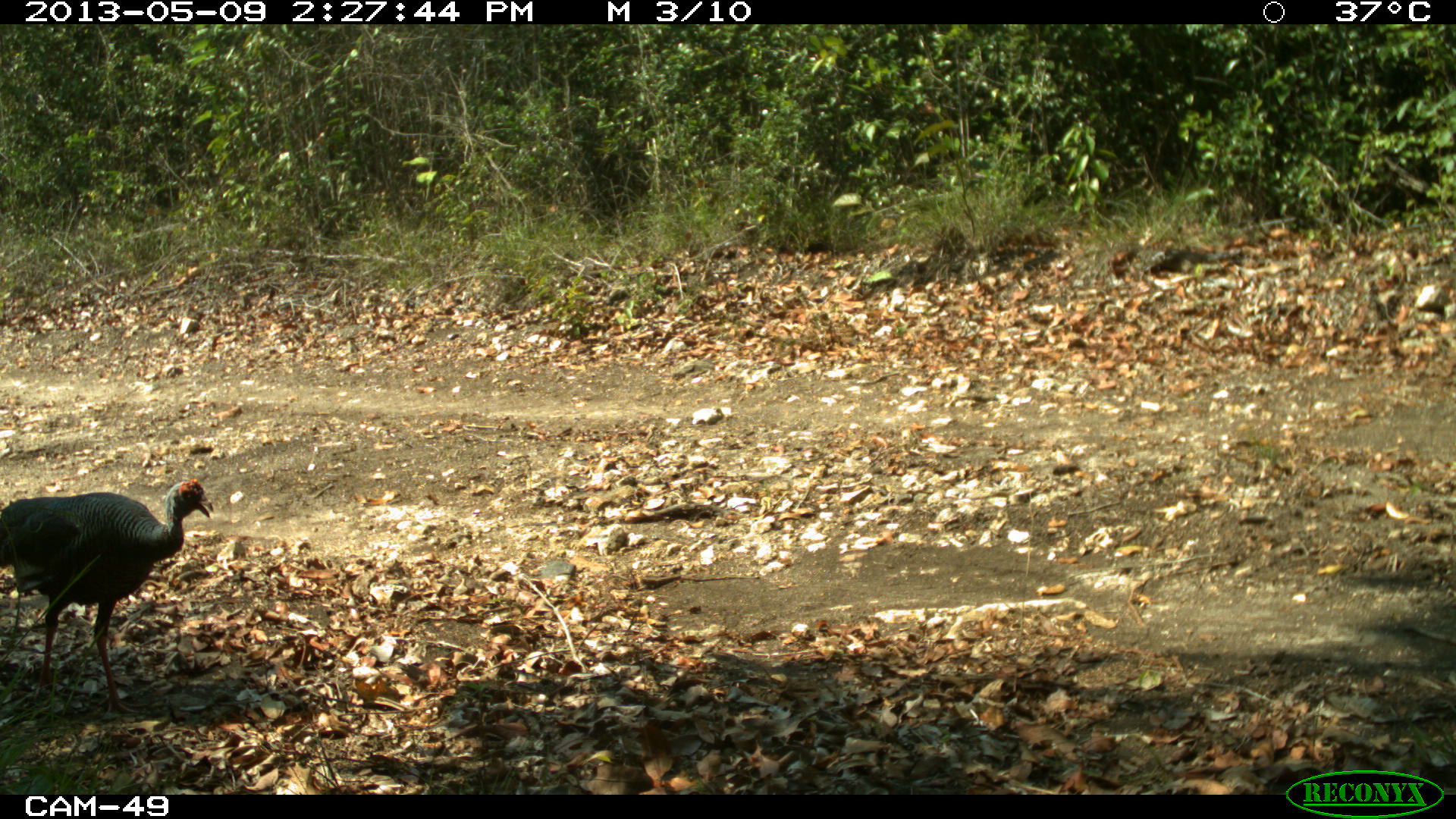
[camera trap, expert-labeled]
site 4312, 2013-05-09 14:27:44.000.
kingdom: Animalia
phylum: Chordata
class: Aves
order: Galliformes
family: Phasianidae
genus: Meleagris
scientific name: Meleagris ocellata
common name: ocellated turkey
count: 1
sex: male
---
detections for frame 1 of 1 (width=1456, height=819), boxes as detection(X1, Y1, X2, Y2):
meleagris ocellata: detection(0, 479, 214, 717)